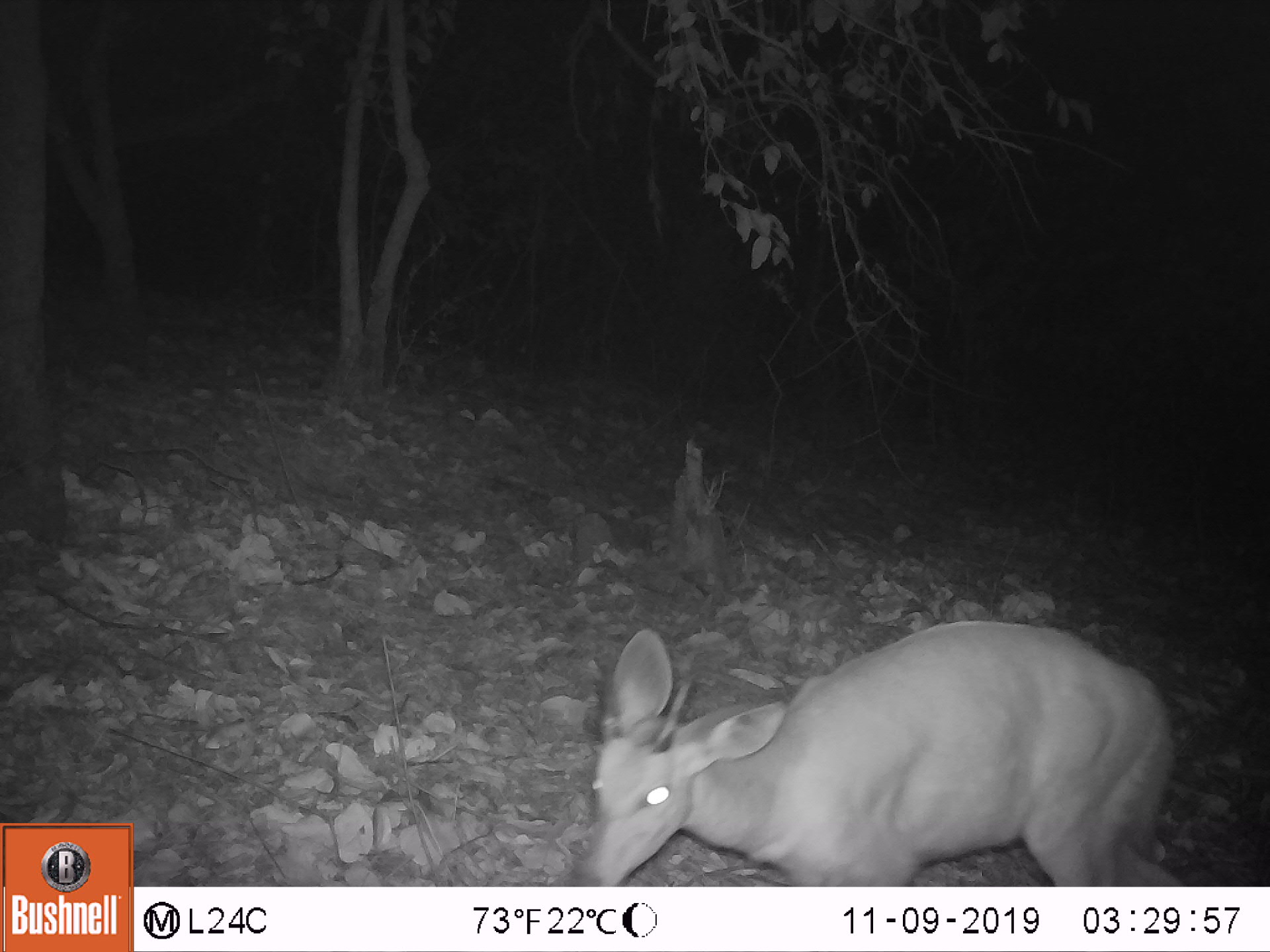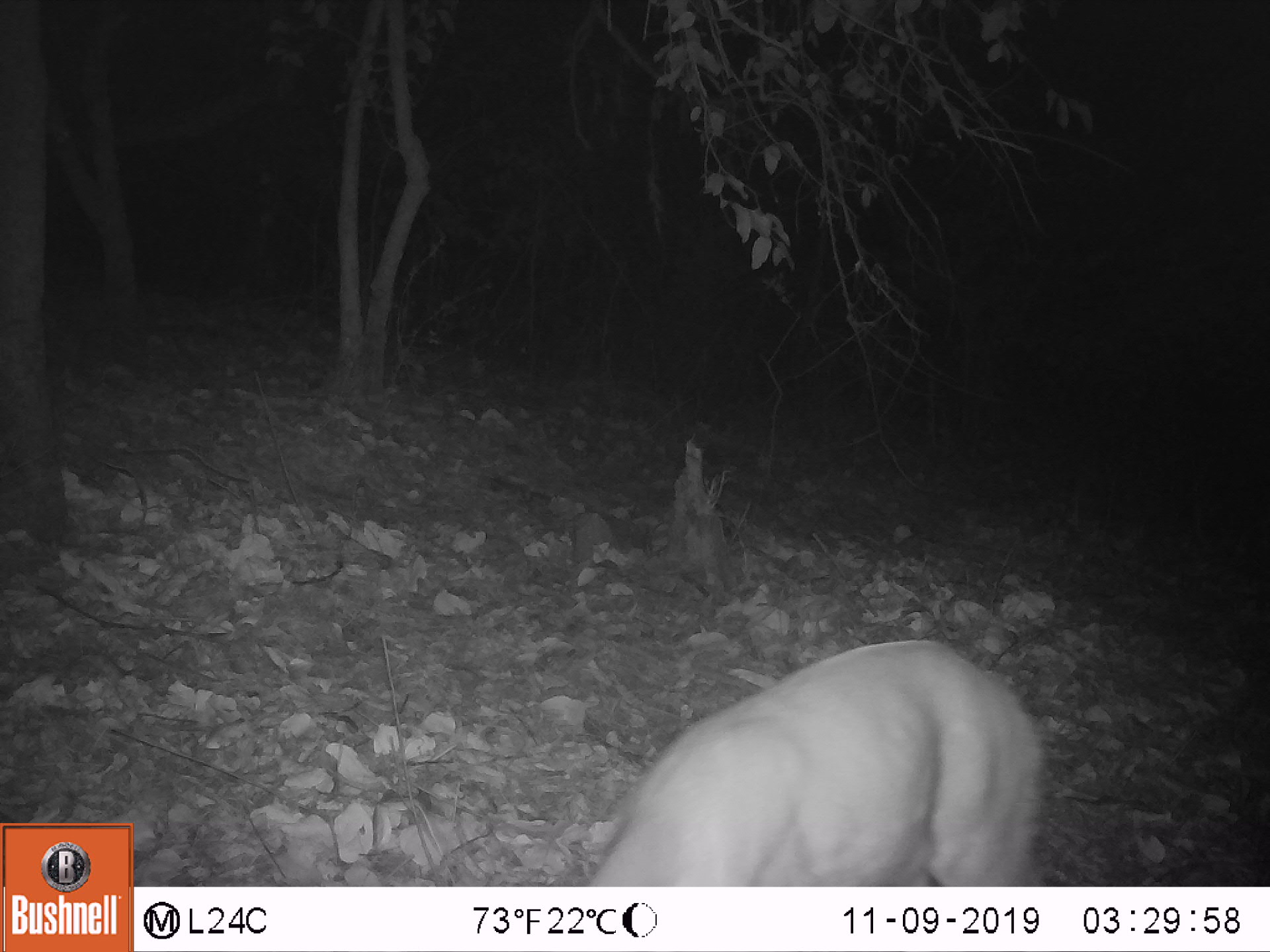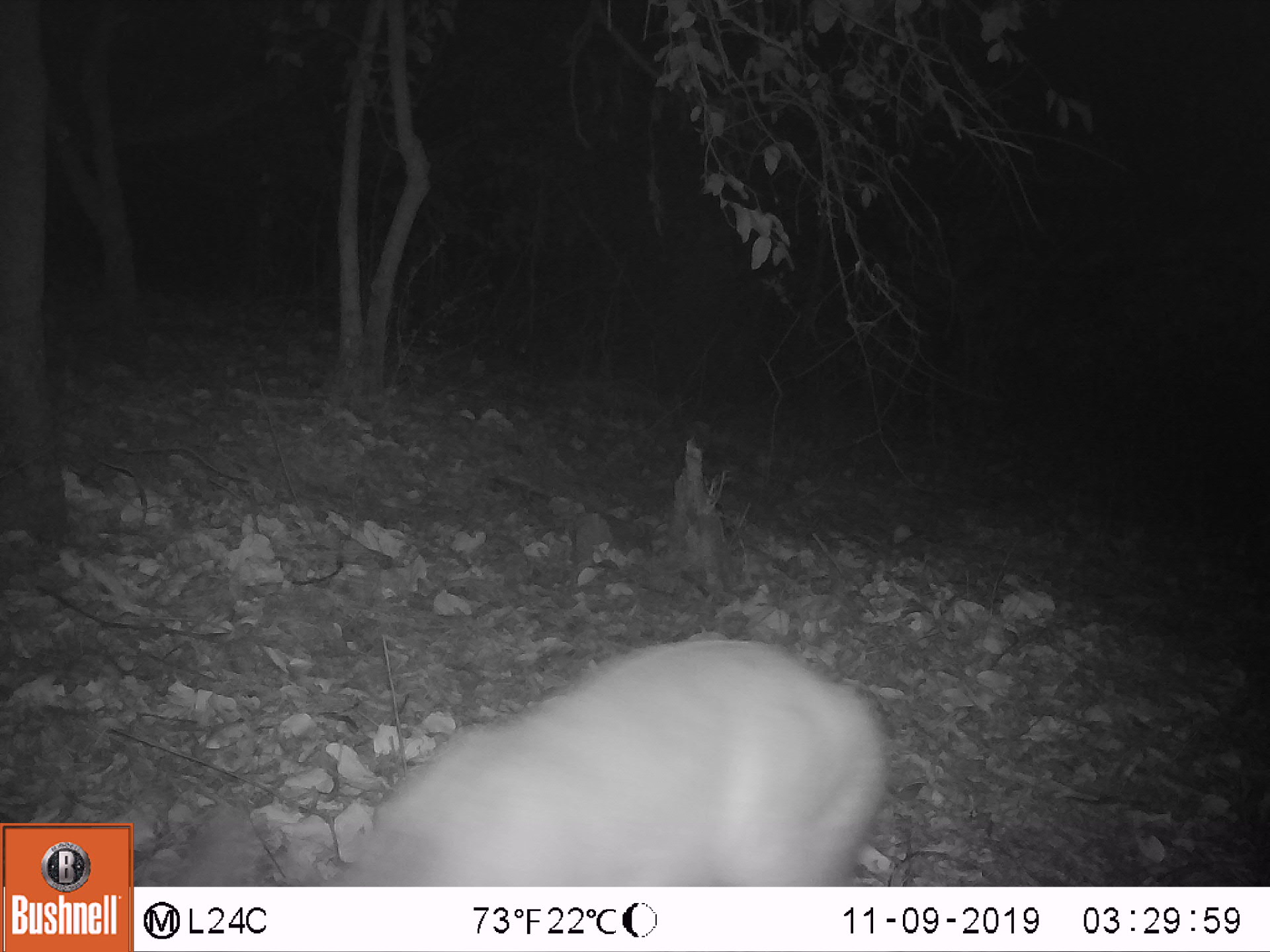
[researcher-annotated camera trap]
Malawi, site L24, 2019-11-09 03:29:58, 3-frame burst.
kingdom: Animalia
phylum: Chordata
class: Mammalia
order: Artiodactyla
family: Bovidae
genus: Tragelaphus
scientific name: Tragelaphus sylvaticus sylvaticus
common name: cape bushbuck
Cape bushbuck (Tragelaphus sylvaticus sylvaticus), count 1.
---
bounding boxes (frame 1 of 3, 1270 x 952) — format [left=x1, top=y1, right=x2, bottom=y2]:
cape bushbuck: [left=577, top=617, right=1181, bottom=885]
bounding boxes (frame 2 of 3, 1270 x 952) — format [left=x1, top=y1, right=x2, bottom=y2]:
cape bushbuck: [left=577, top=637, right=1048, bottom=883]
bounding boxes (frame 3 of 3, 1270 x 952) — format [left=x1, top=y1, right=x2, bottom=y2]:
cape bushbuck: [left=321, top=636, right=894, bottom=885]